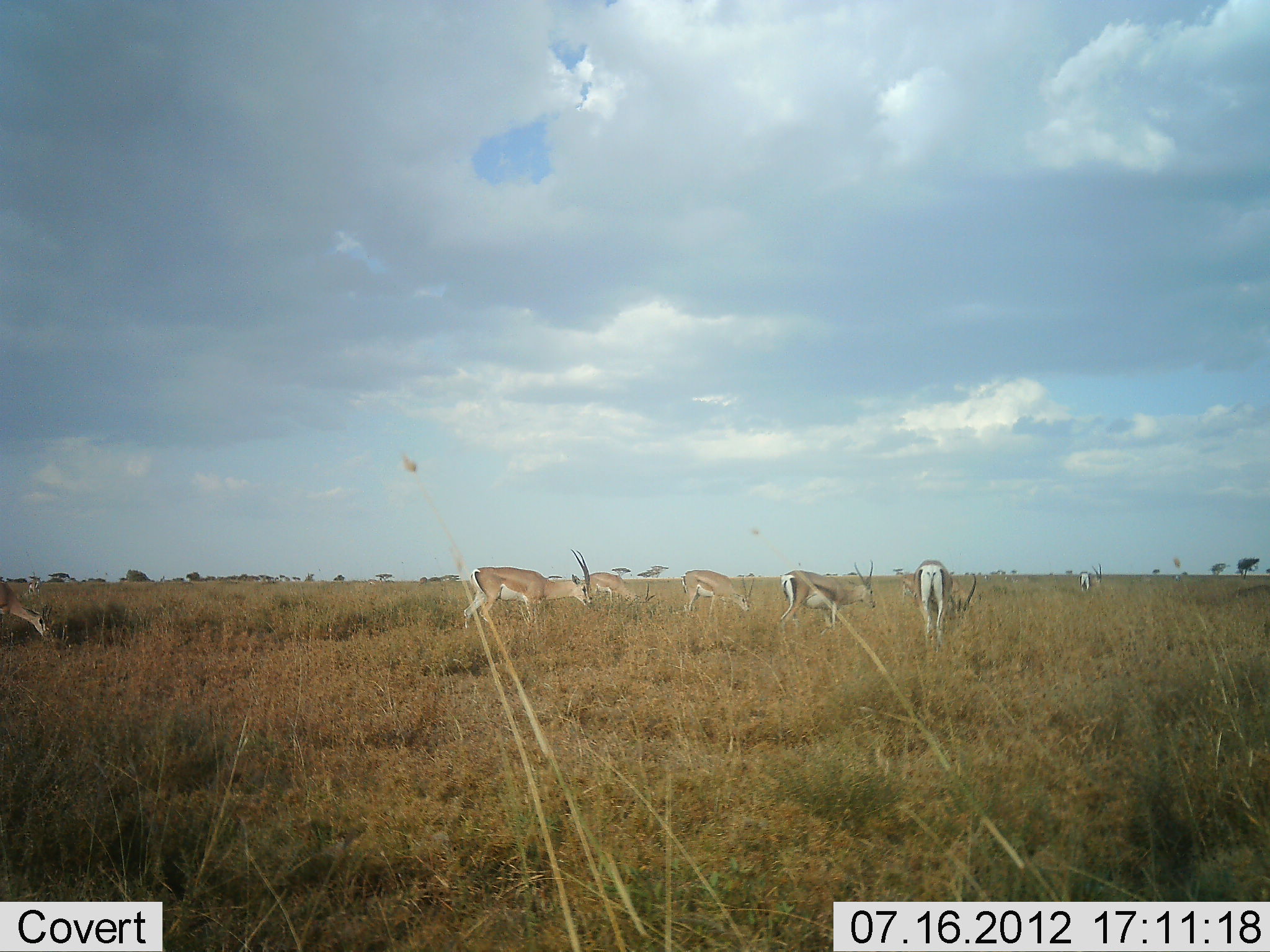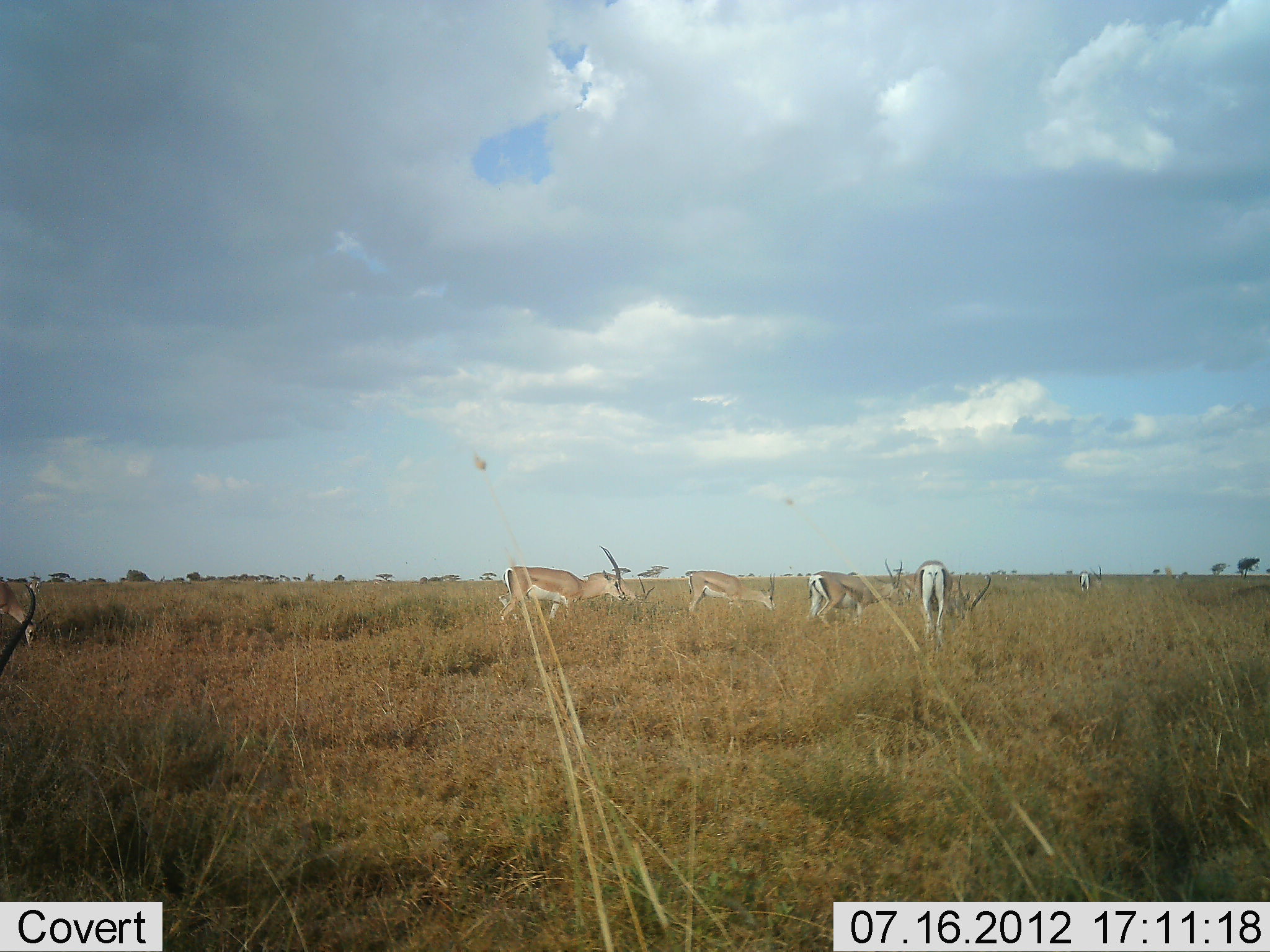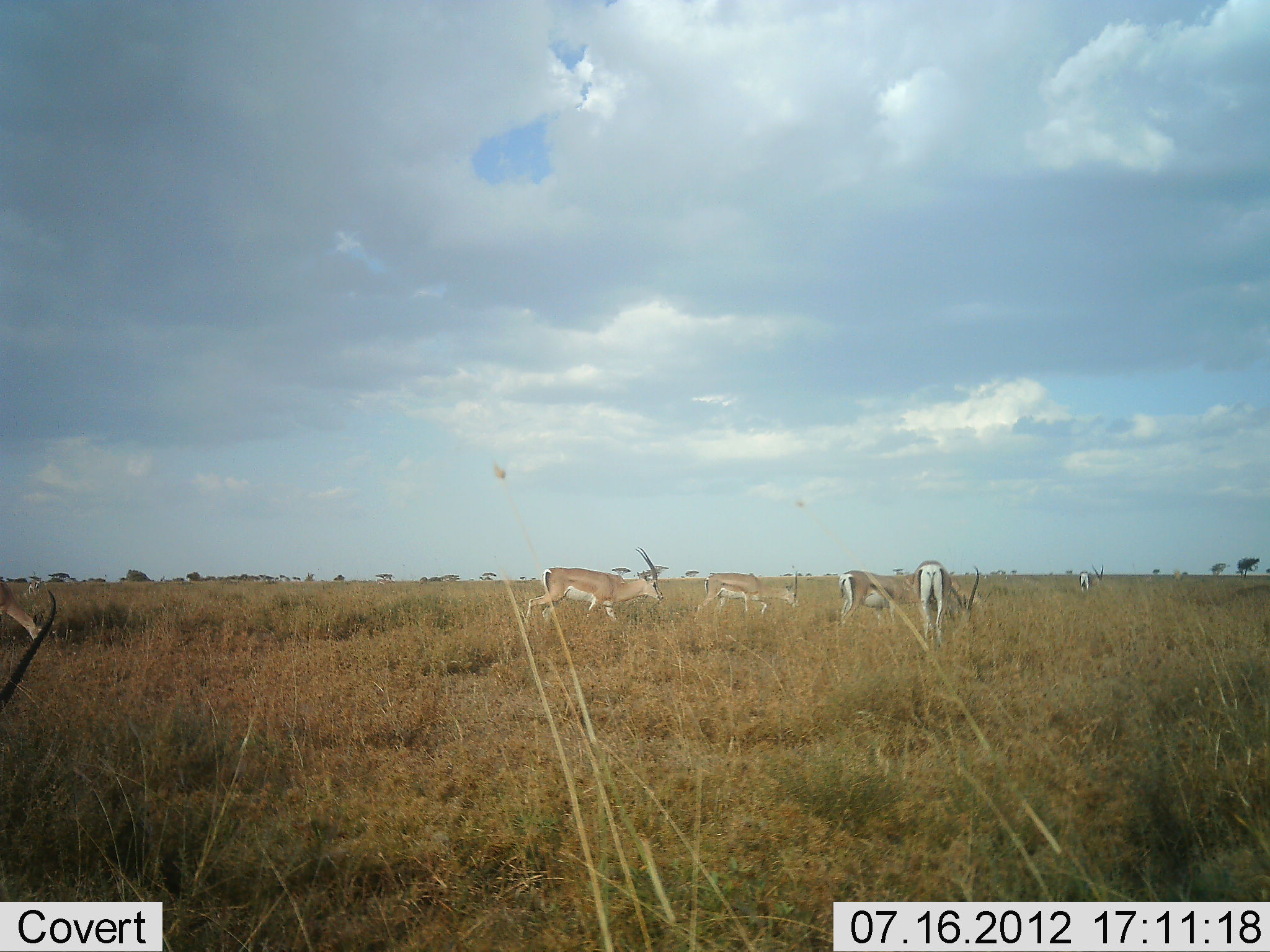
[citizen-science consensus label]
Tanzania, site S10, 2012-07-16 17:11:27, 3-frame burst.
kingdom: Animalia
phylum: Chordata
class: Mammalia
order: Artiodactyla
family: Bovidae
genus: Nanger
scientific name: Nanger granti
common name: grant's gazelle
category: gazellegrants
Gazellegrants (grant's gazelle) (Nanger granti), count 8. Behavior (volunteer vote fractions): standing 50%, resting 0%, moving 30%, interacting 10%. Young present (vote fraction): 0%. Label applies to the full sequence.